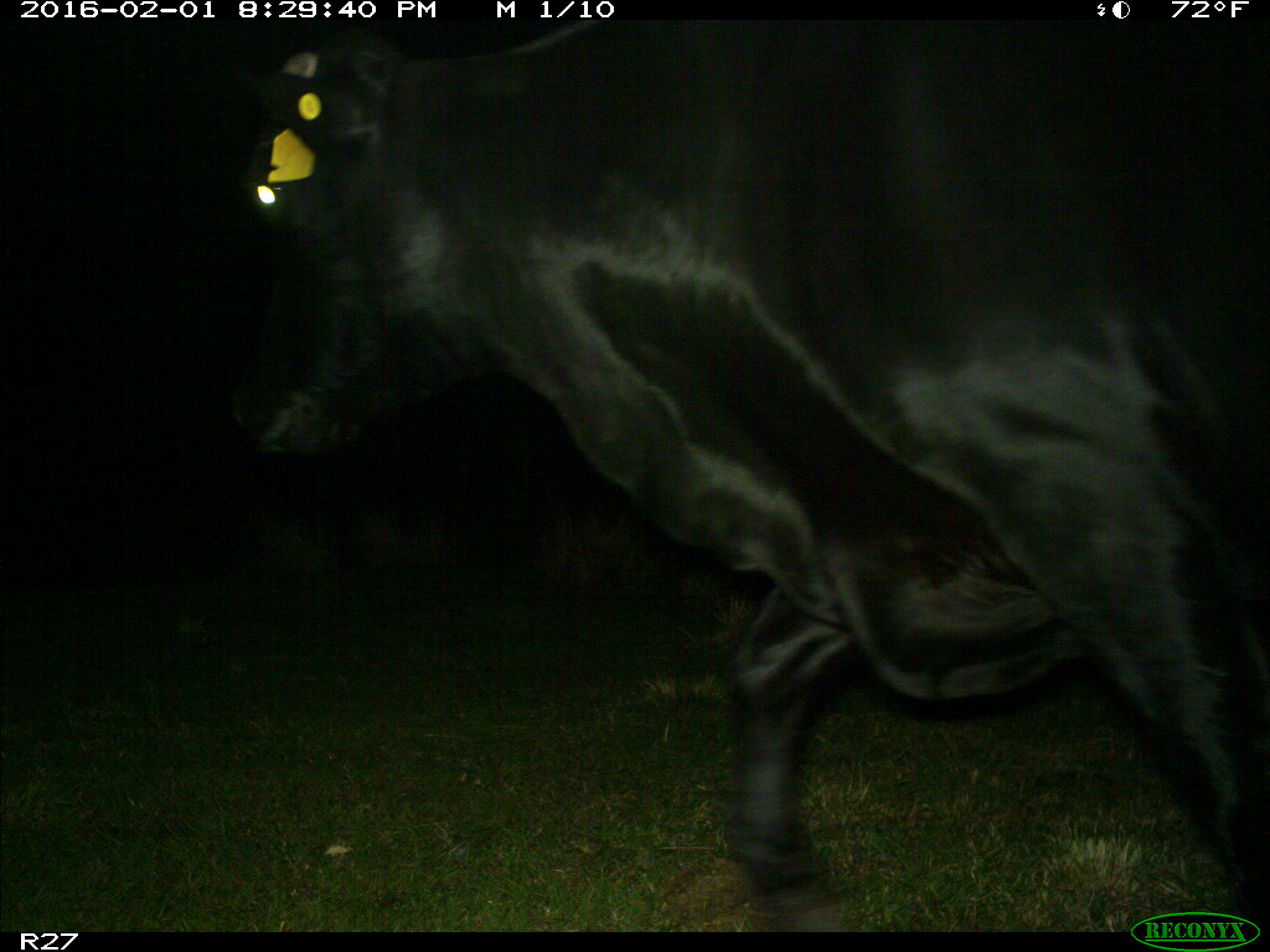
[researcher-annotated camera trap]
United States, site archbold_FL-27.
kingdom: Animalia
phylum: Chordata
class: Mammalia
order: Artiodactyla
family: Bovidae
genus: Bos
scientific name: Bos taurus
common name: domestic cow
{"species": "Bos taurus (domestic cow)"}